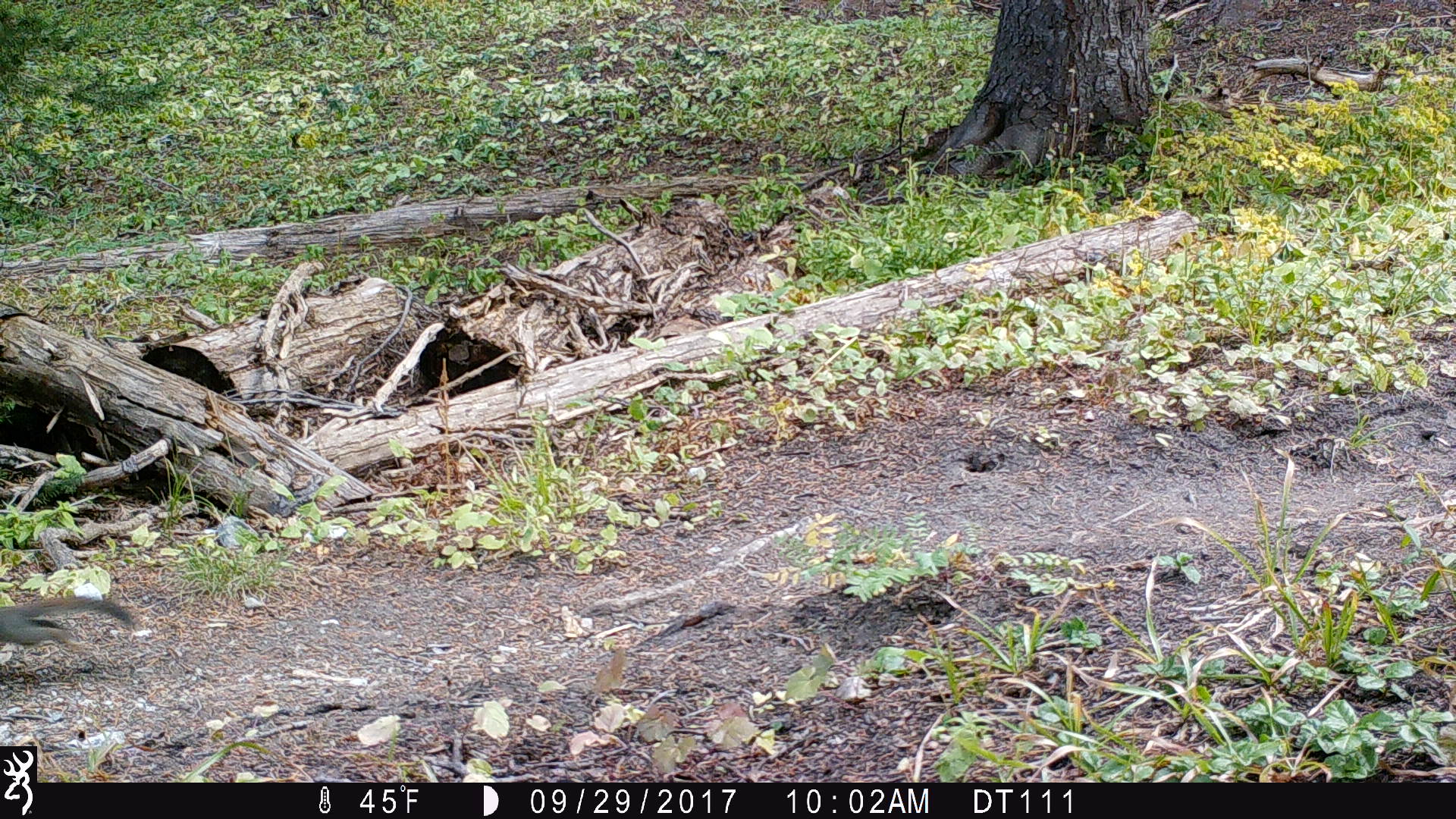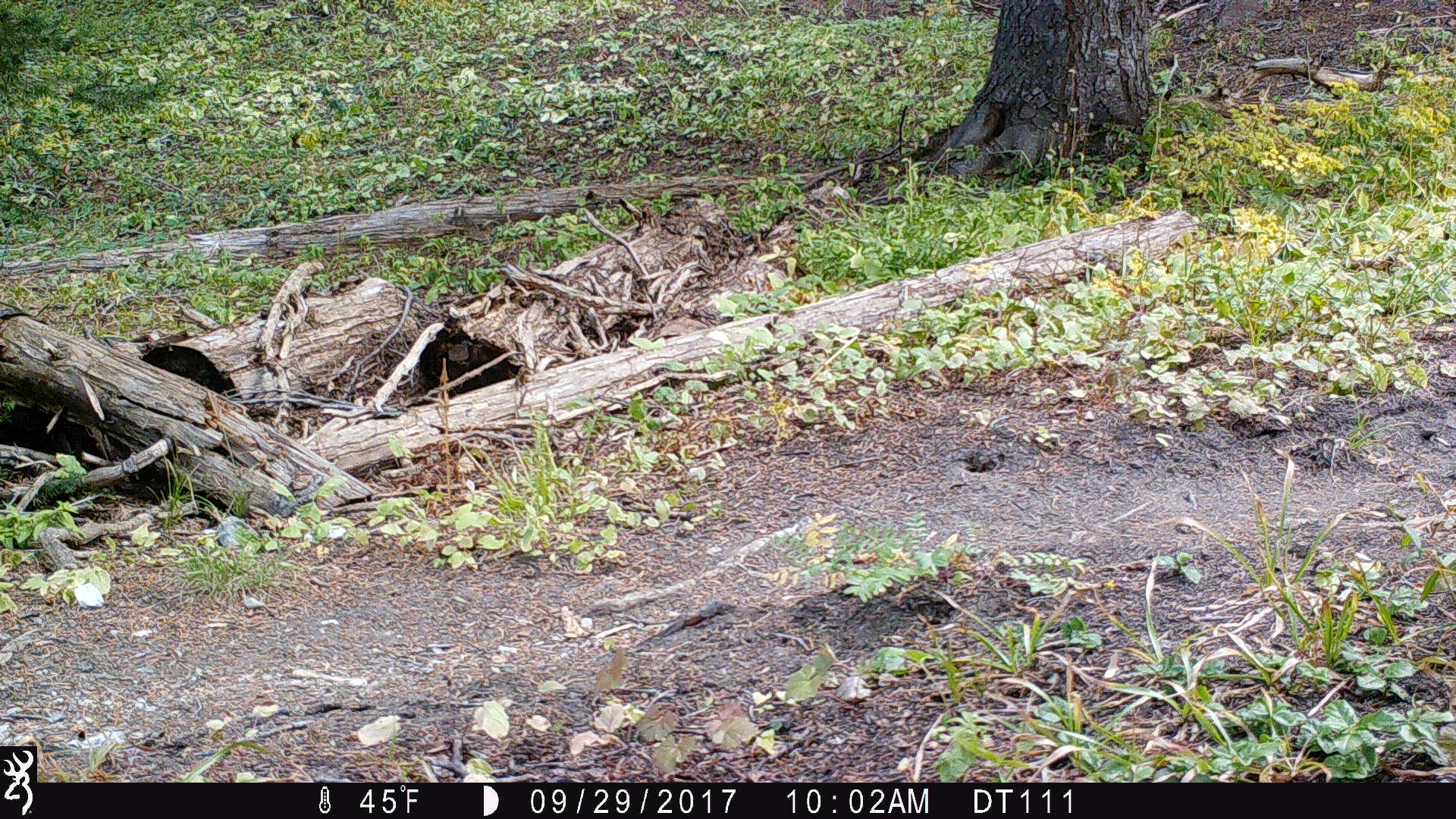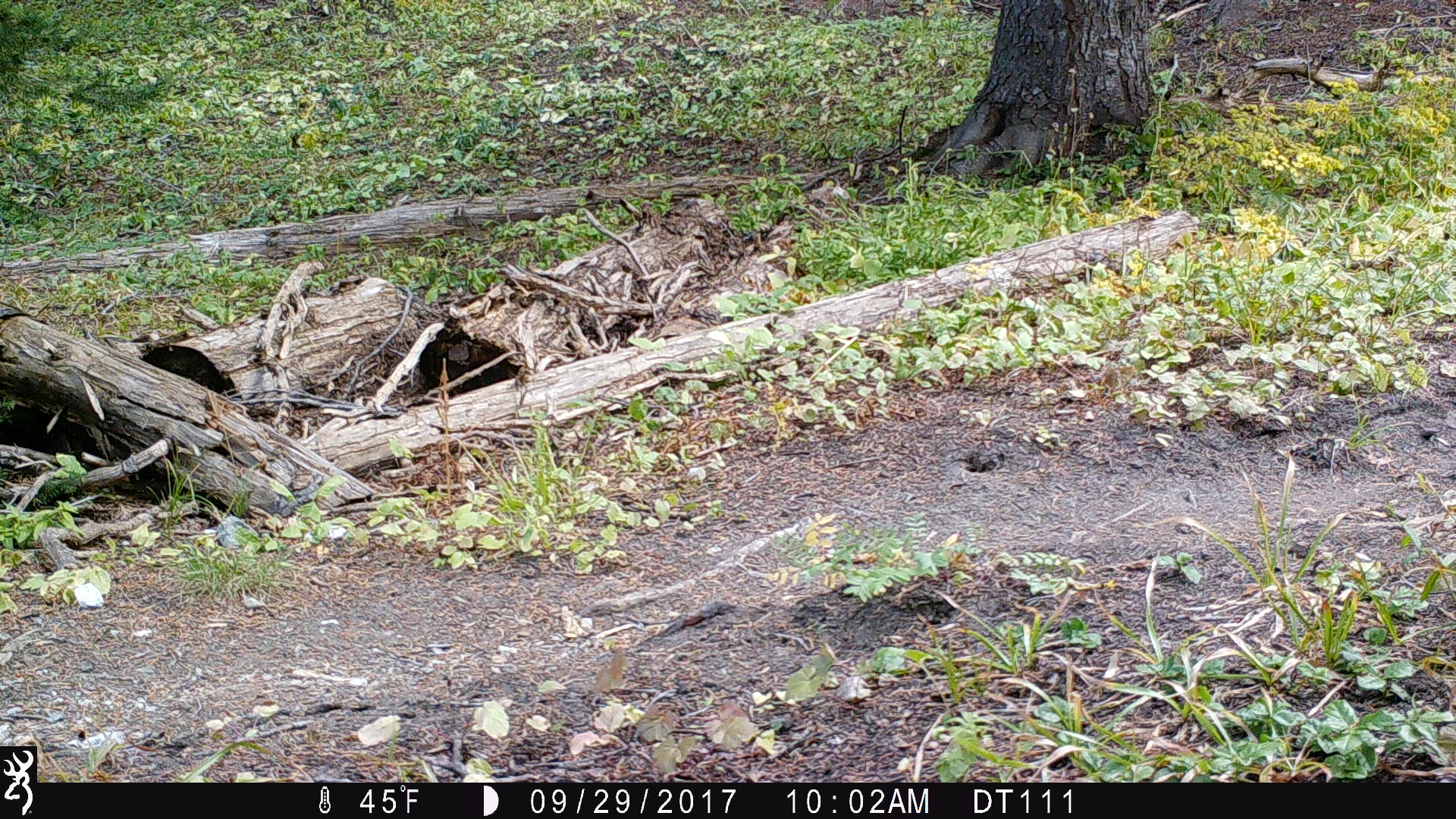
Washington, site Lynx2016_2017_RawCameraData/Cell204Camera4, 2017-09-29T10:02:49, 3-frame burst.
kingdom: Animalia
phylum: Chordata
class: Mammalia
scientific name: Mammalia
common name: small mammal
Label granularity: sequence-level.